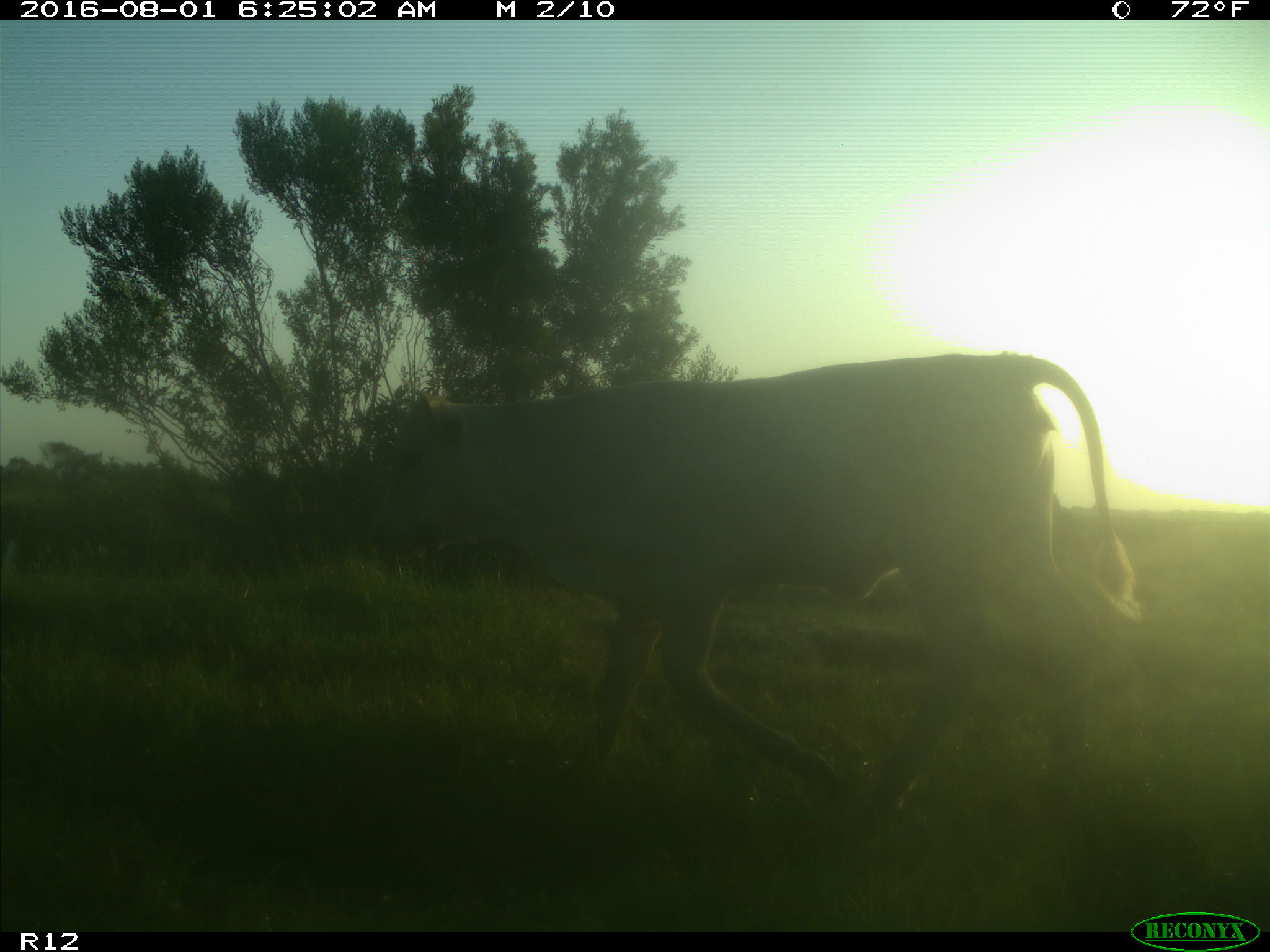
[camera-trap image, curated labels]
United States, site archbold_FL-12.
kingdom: Animalia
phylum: Chordata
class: Mammalia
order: Artiodactyla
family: Bovidae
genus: Bos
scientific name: Bos taurus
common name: domestic cow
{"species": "Bos taurus (domestic cow)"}